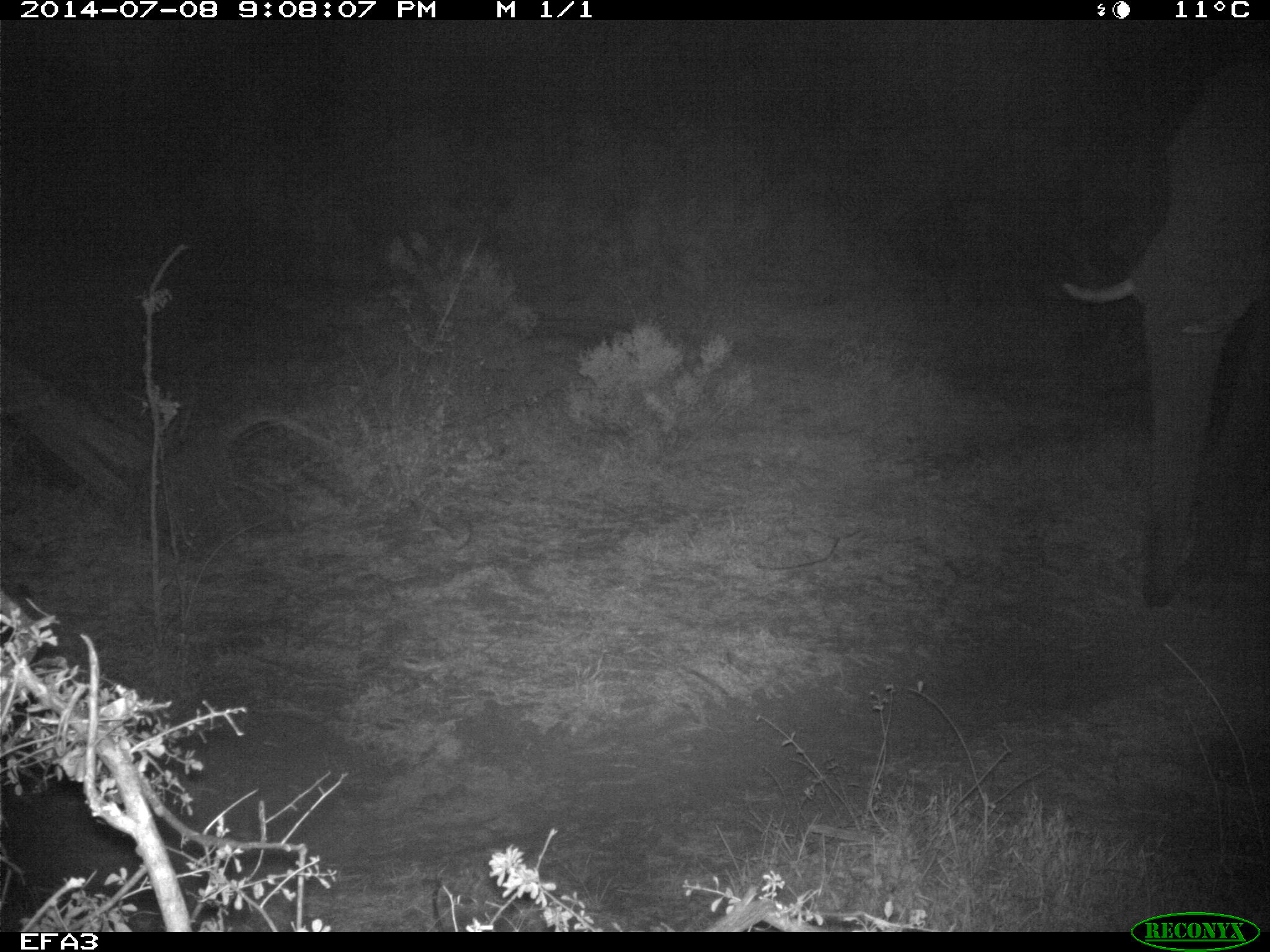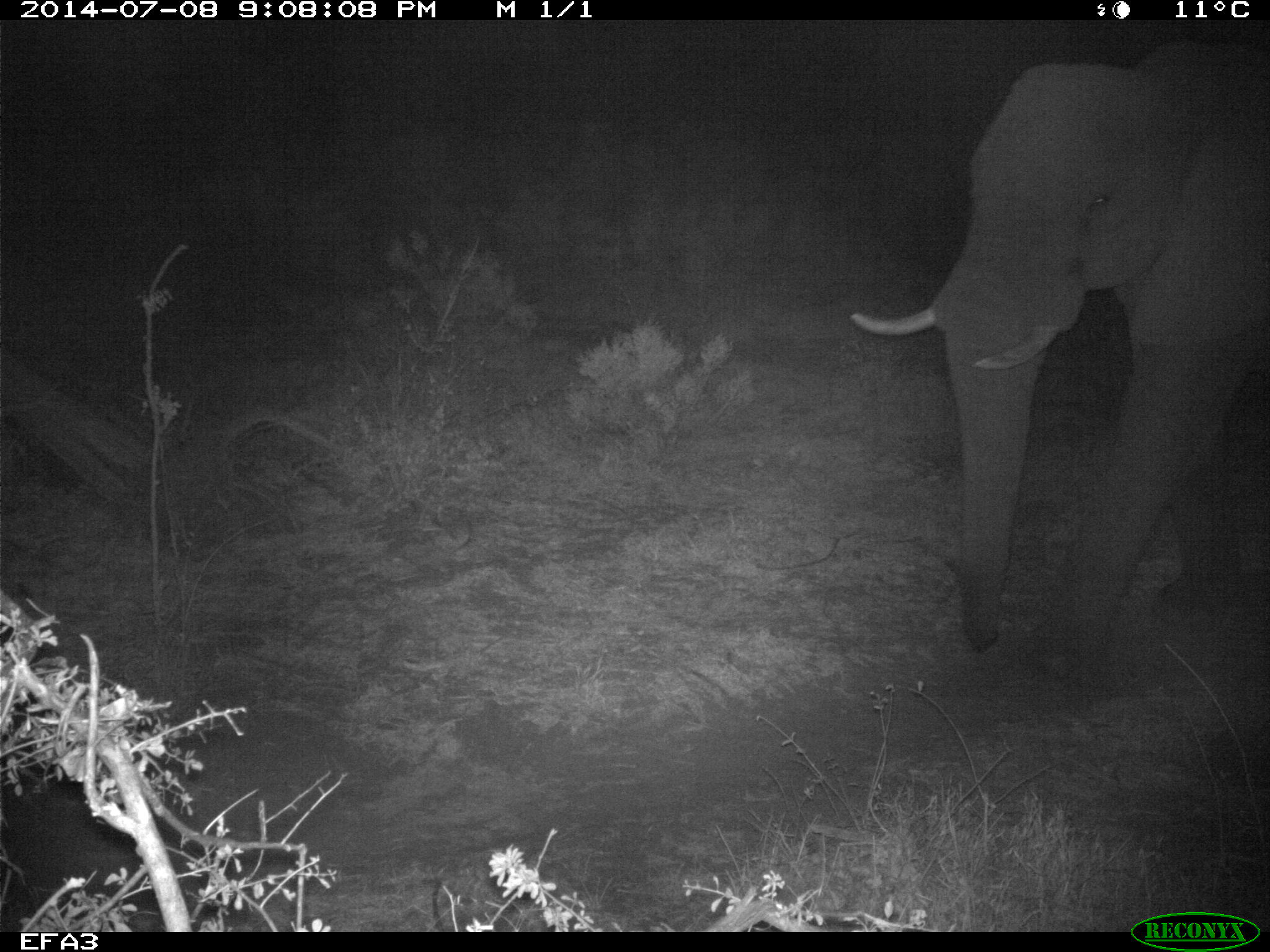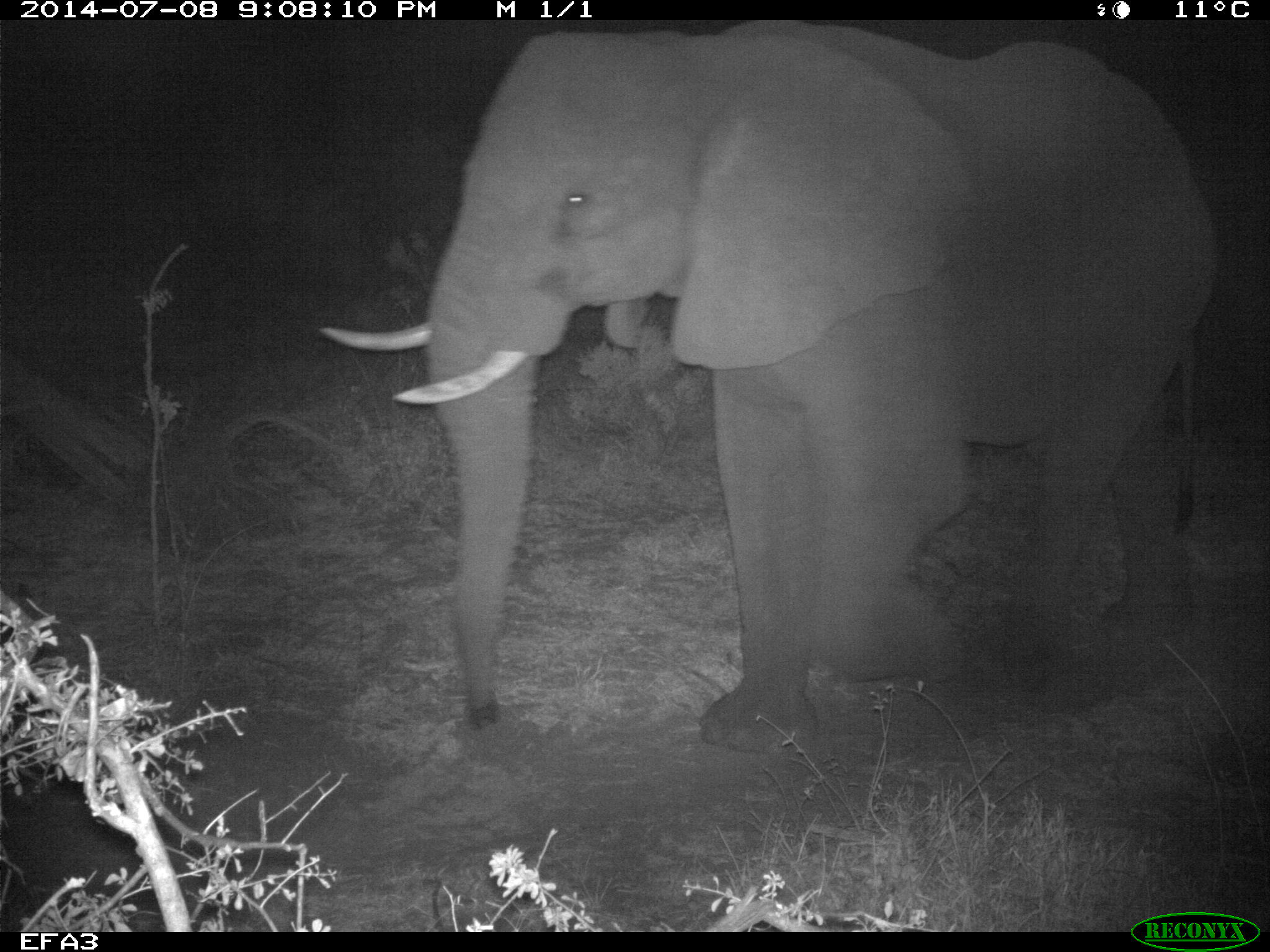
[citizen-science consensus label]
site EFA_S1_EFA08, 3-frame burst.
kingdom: Animalia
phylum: Chordata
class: Mammalia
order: Proboscidea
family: Elephantidae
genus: Loxodonta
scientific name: Loxodonta africana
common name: african bush elephant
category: elephant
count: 1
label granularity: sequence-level